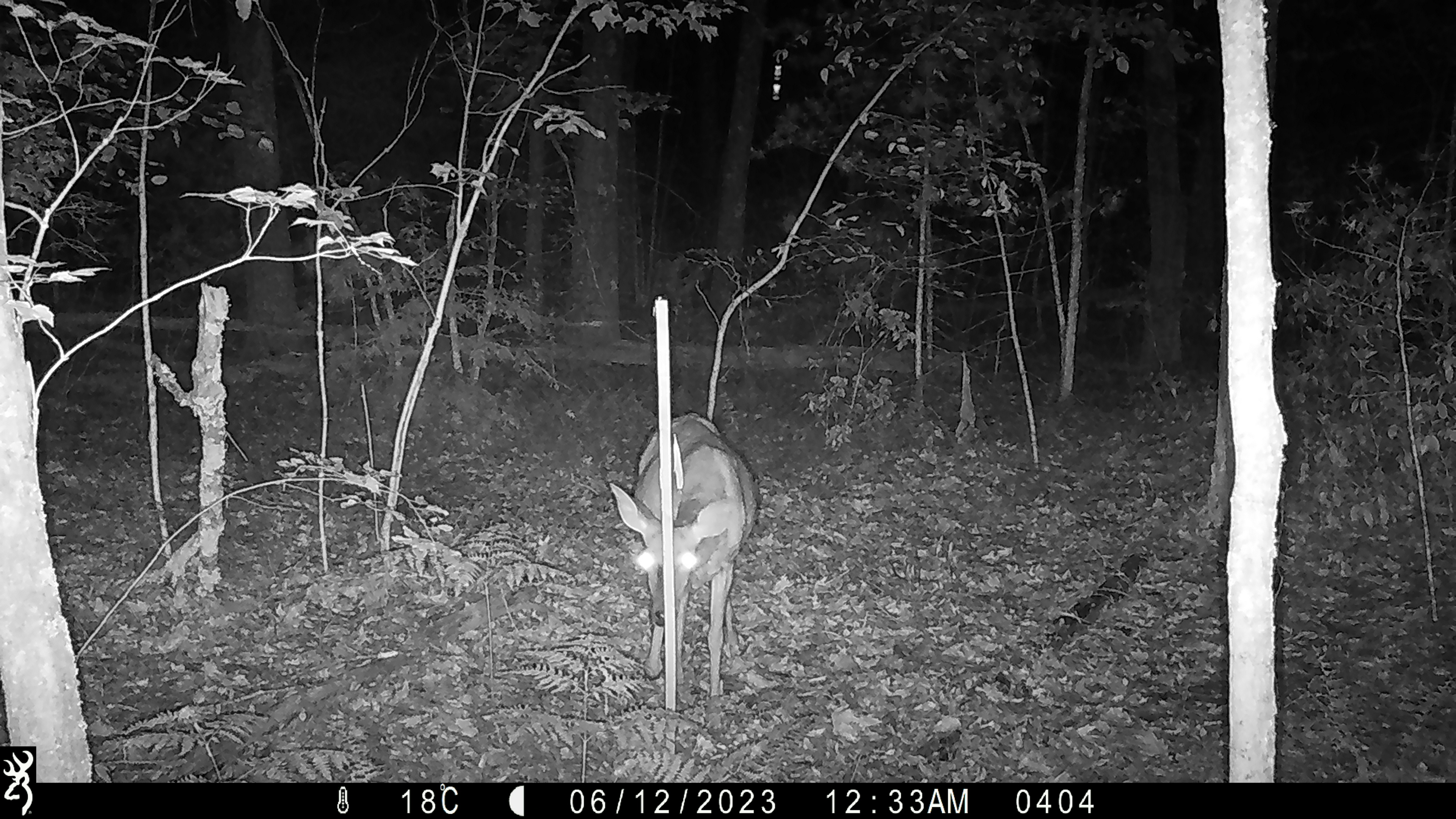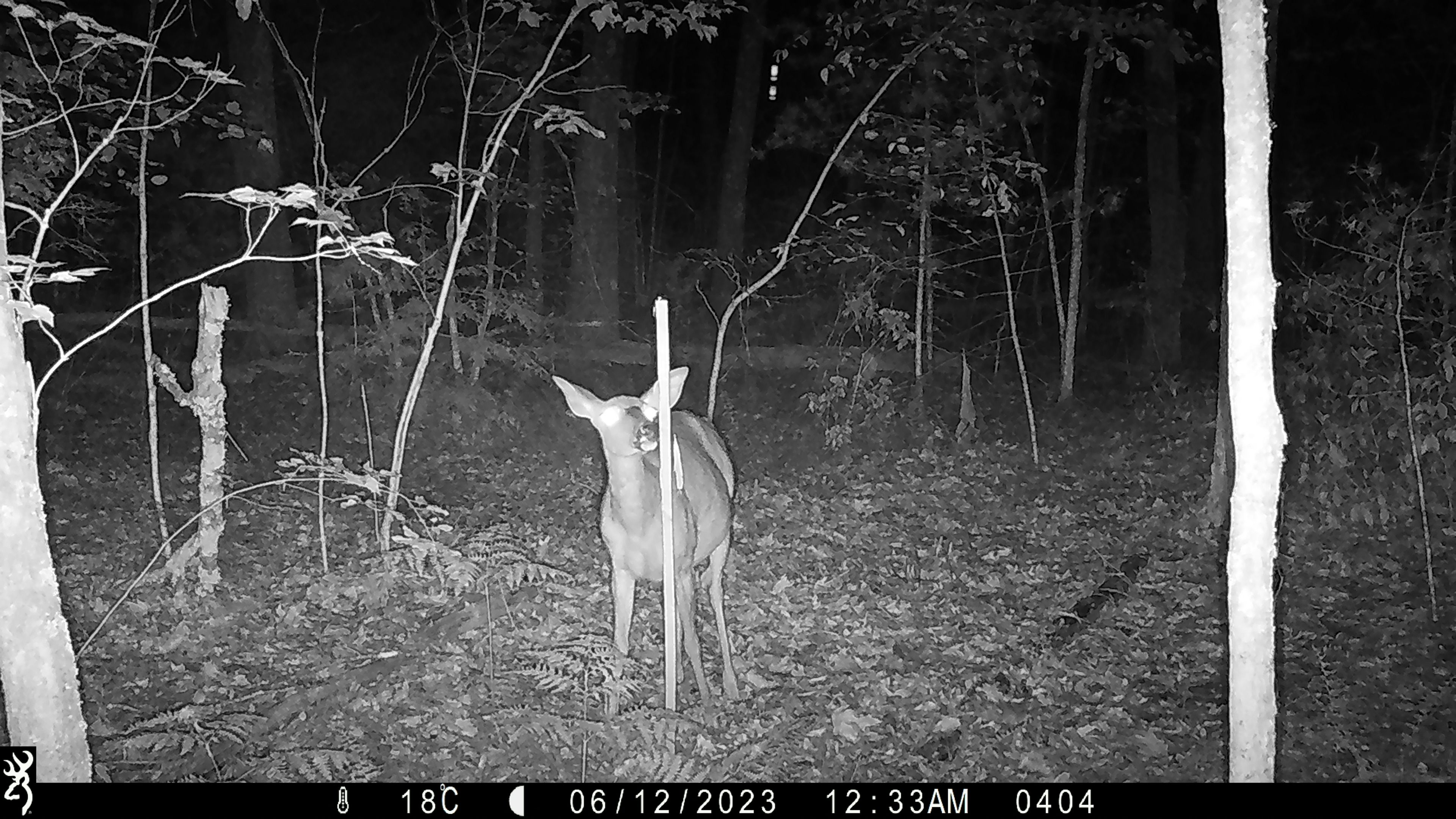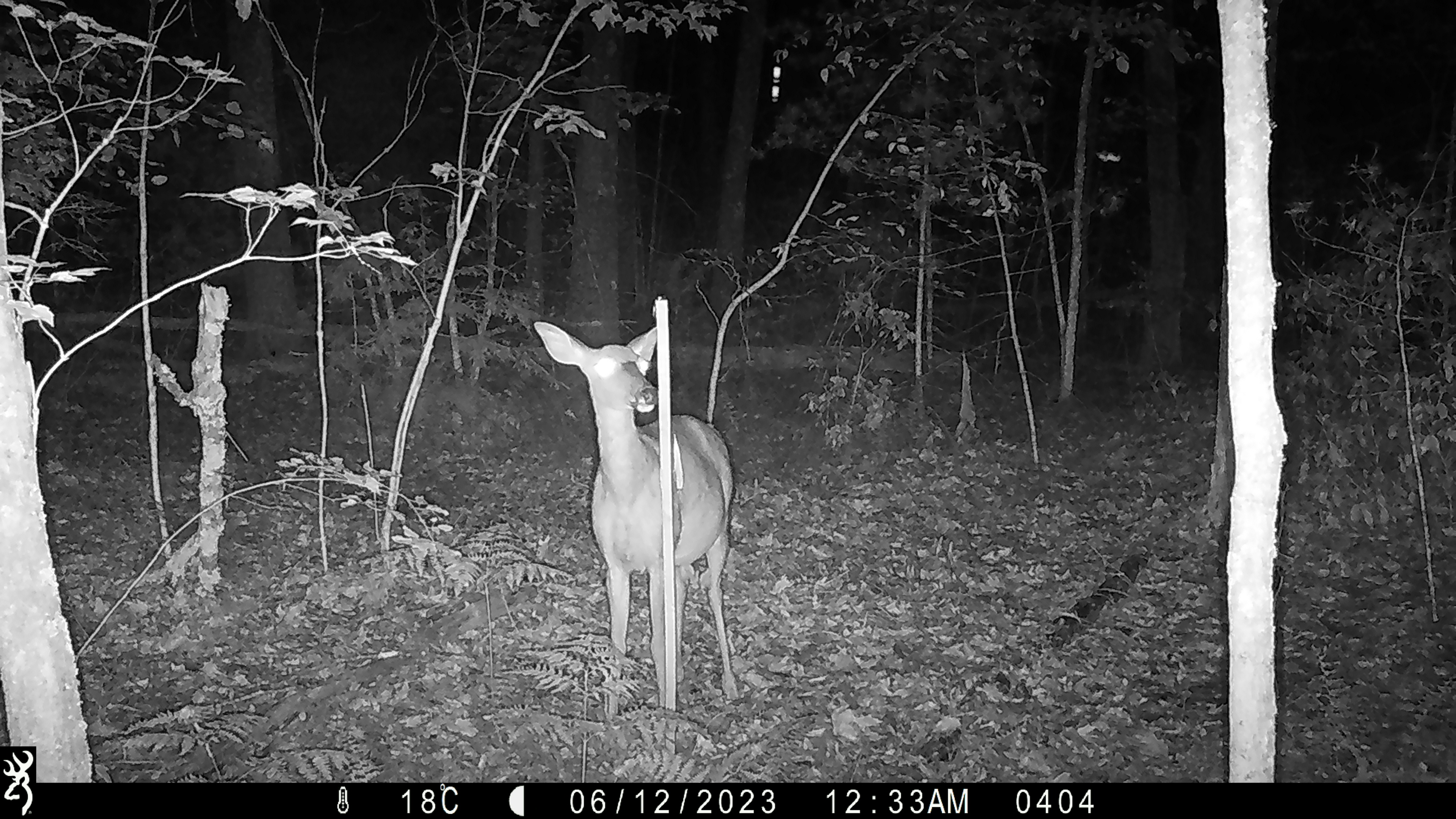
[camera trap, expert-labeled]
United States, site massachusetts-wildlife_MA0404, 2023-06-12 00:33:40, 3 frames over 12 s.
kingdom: Animalia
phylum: Chordata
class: Mammalia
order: Artiodactyla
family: Cervidae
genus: Odocoileus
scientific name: Odocoileus virginianus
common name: white-tailed deer